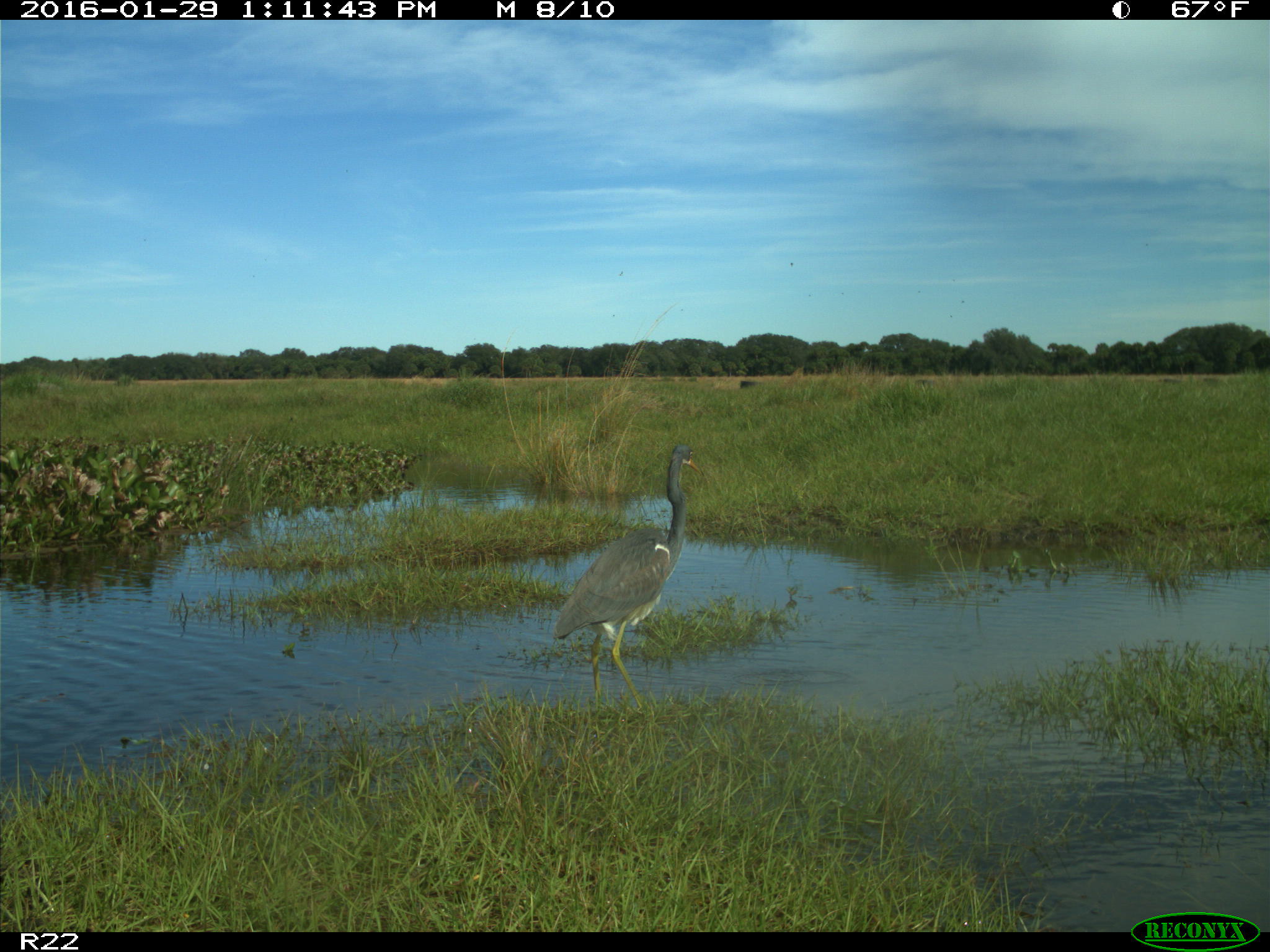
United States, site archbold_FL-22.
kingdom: Animalia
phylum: Chordata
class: Aves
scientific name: Aves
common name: birds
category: unidentified bird